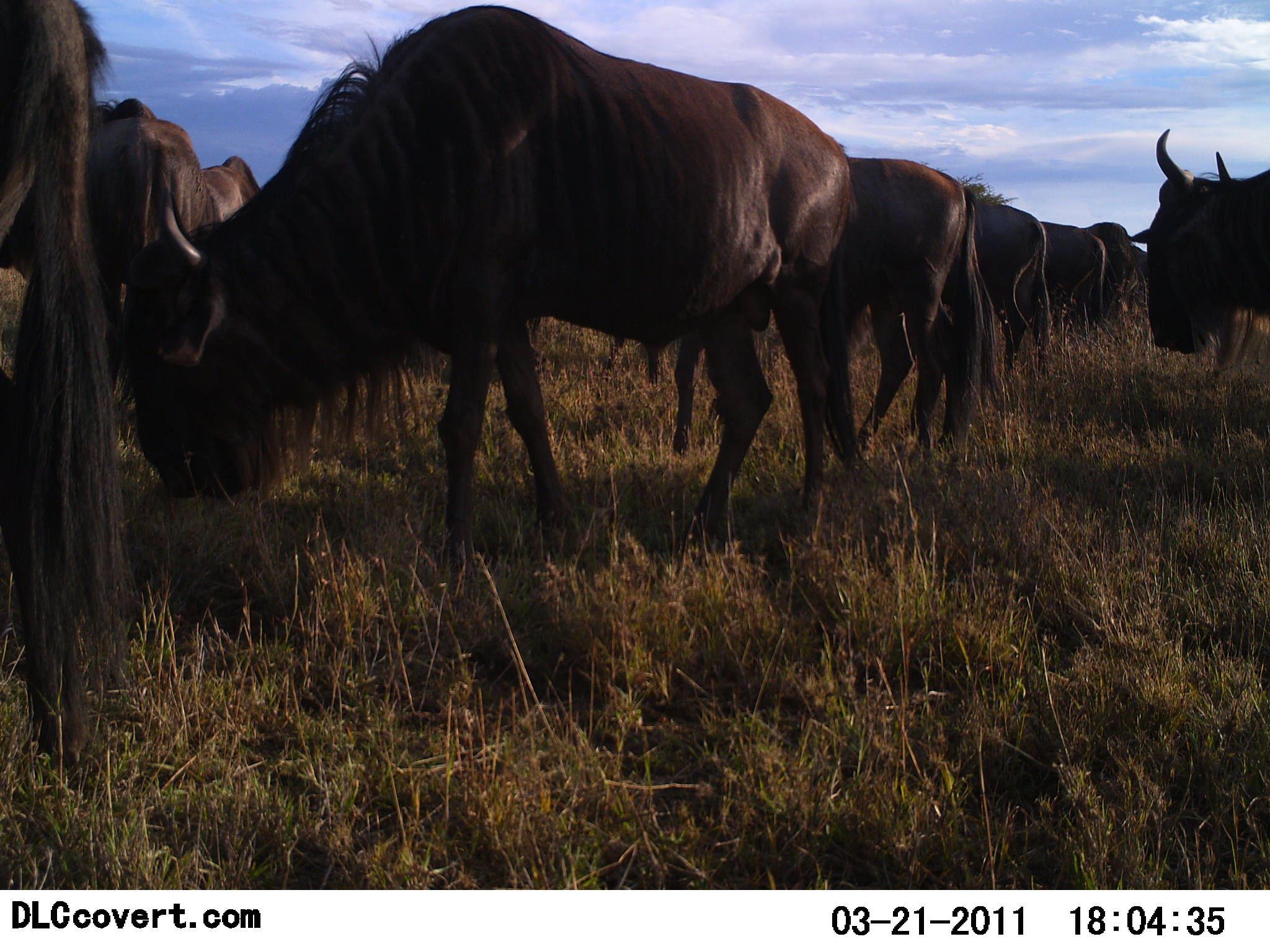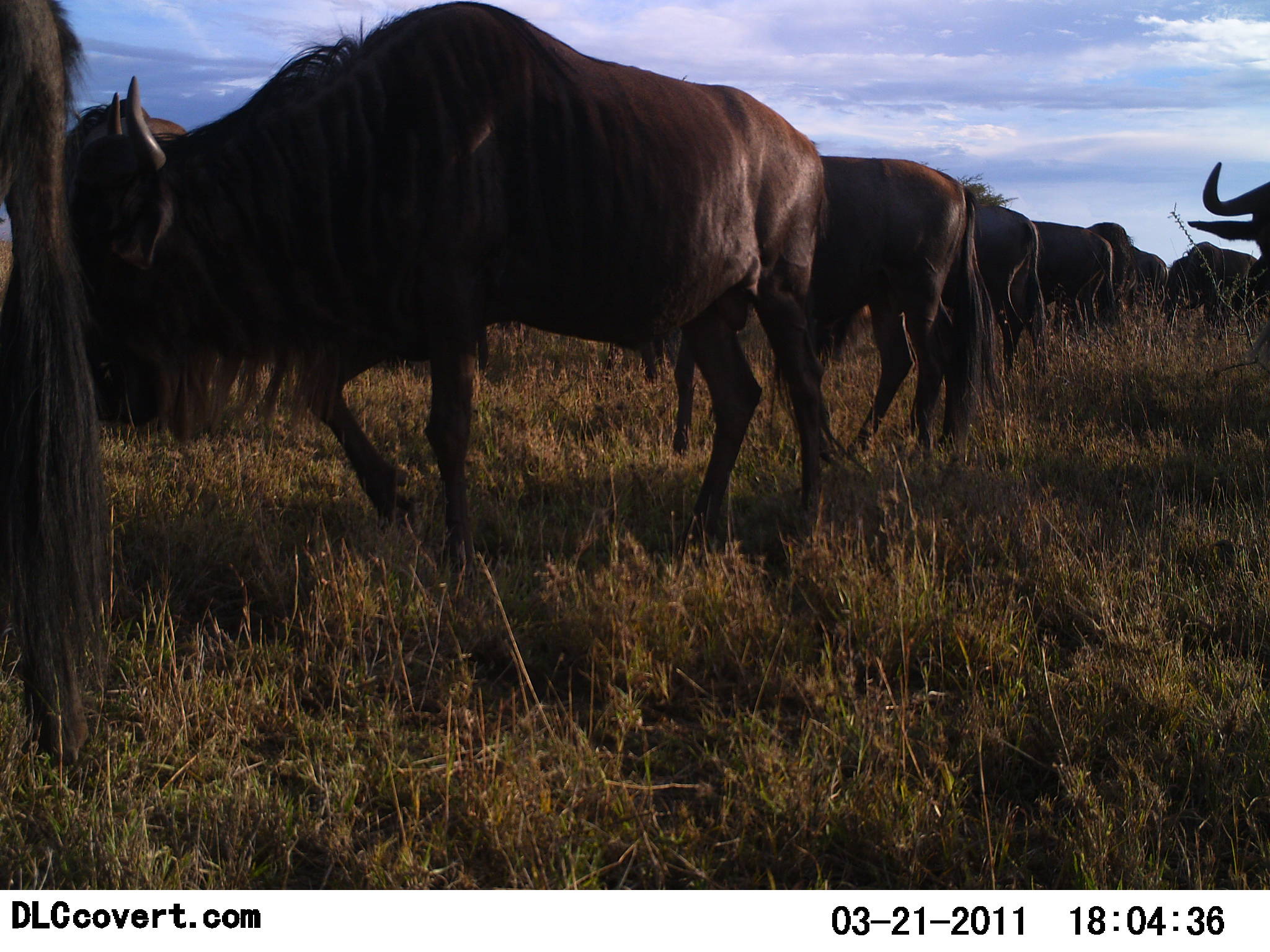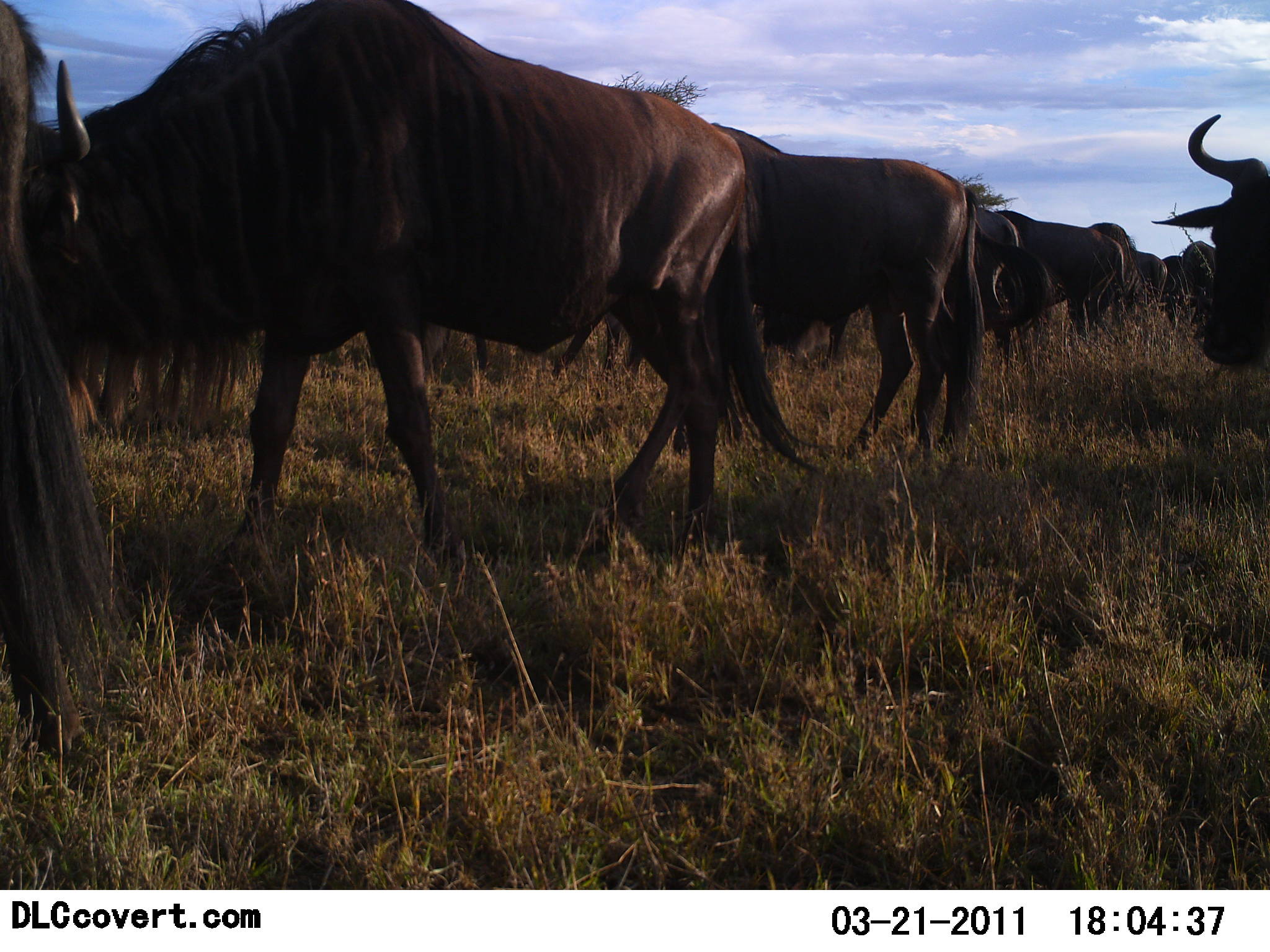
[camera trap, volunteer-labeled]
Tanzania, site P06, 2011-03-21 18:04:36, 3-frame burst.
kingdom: Animalia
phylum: Chordata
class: Mammalia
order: Artiodactyla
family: Bovidae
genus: Connochaetes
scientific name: Connochaetes taurinus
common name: blue wildebeest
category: wildebeest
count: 11-50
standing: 50%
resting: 0%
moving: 25%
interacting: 0%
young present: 0%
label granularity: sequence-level